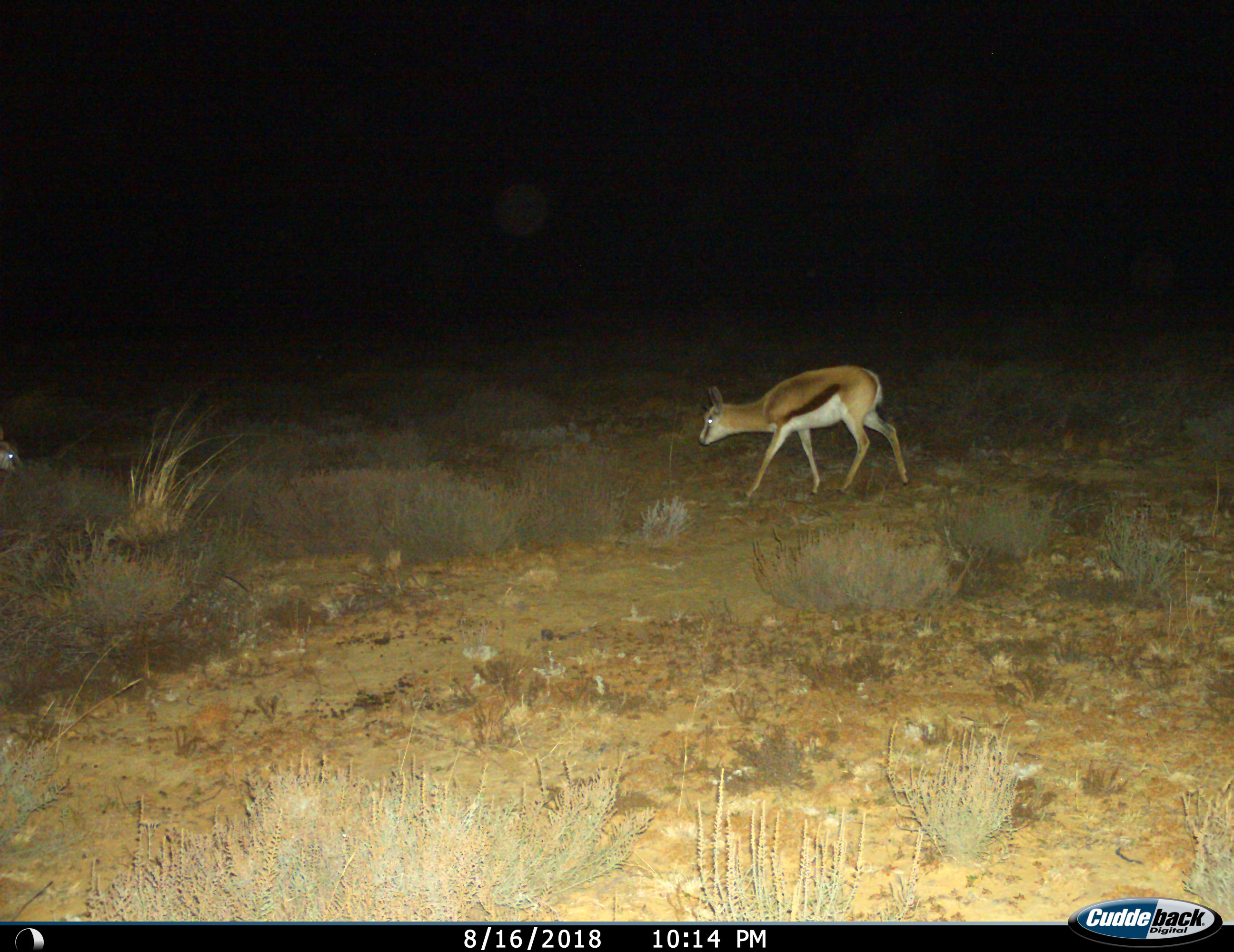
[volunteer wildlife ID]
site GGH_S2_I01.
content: unidentified animal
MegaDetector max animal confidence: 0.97